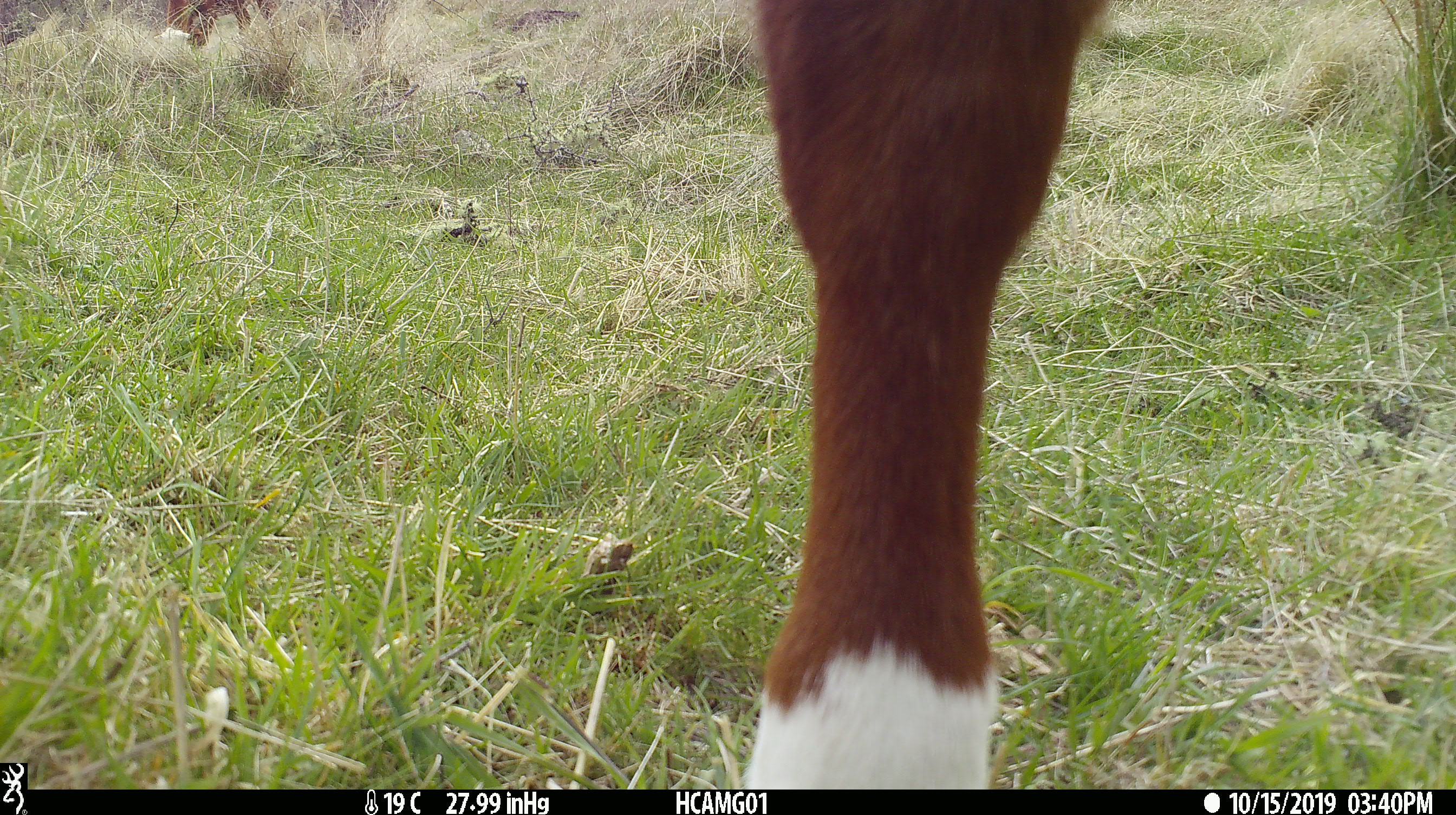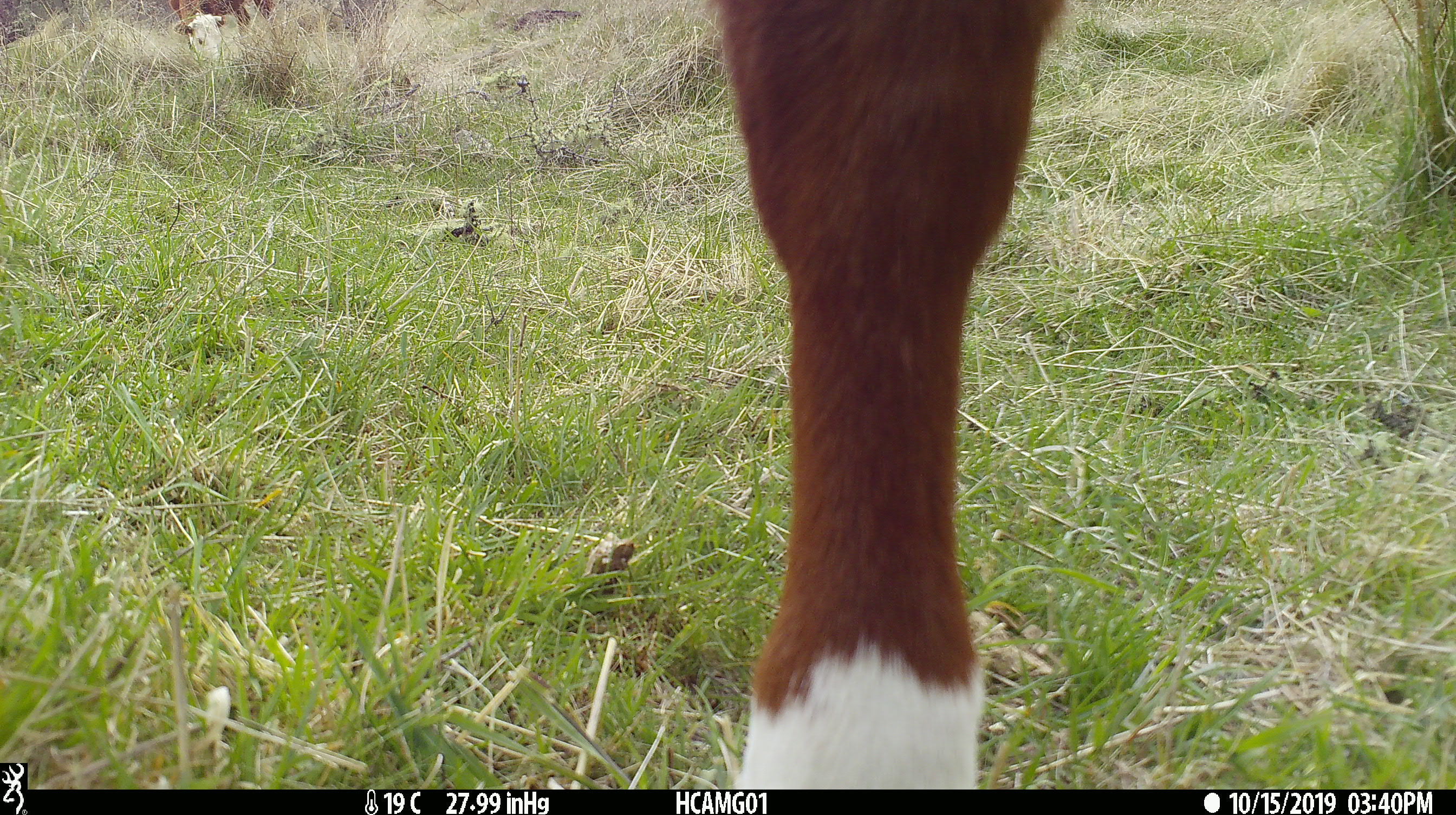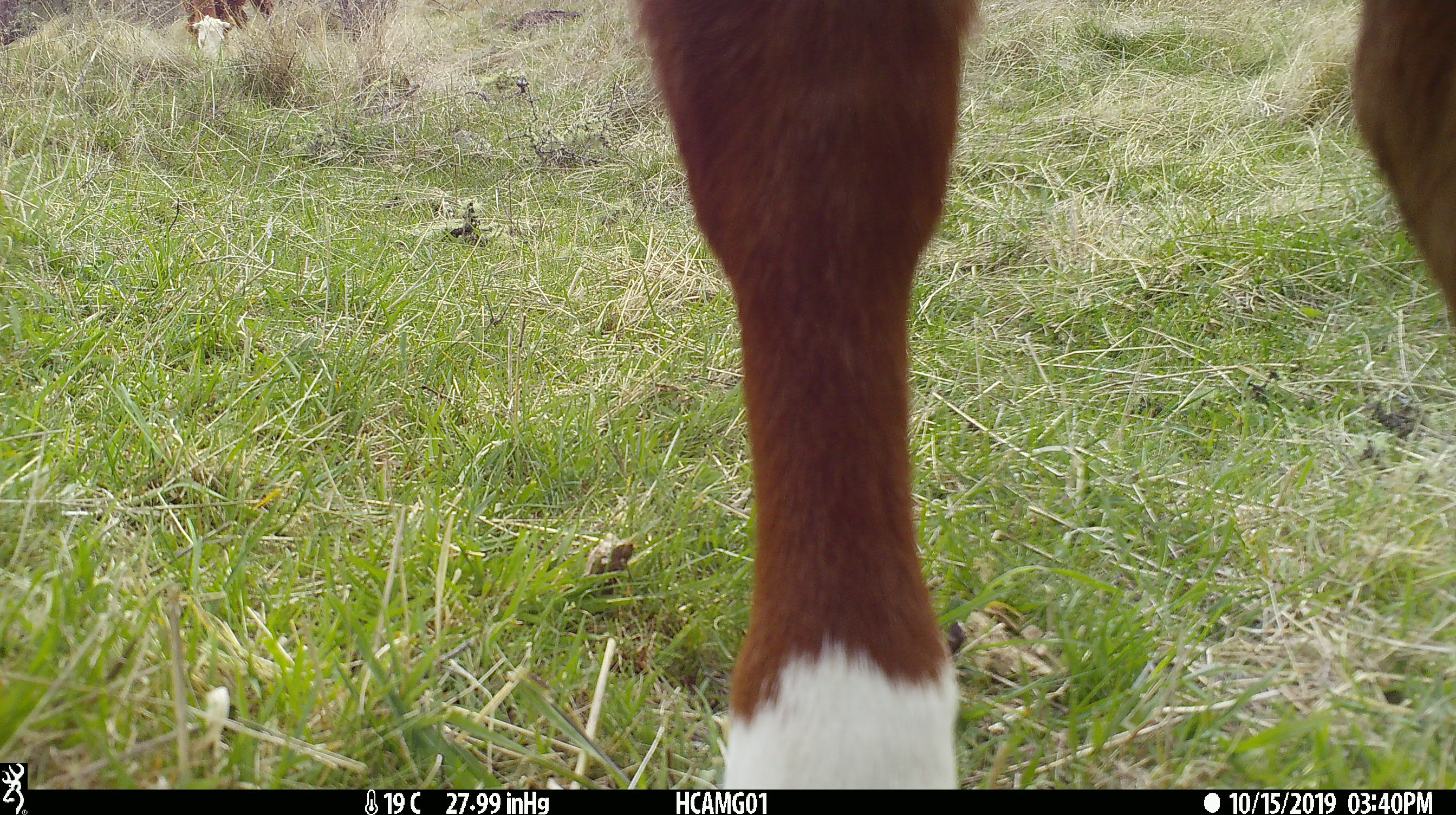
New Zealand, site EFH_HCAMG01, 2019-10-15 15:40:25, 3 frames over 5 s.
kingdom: Animalia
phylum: Chordata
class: Mammalia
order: Artiodactyla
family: Bovidae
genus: Bos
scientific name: Bos taurus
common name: domestic cow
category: cow